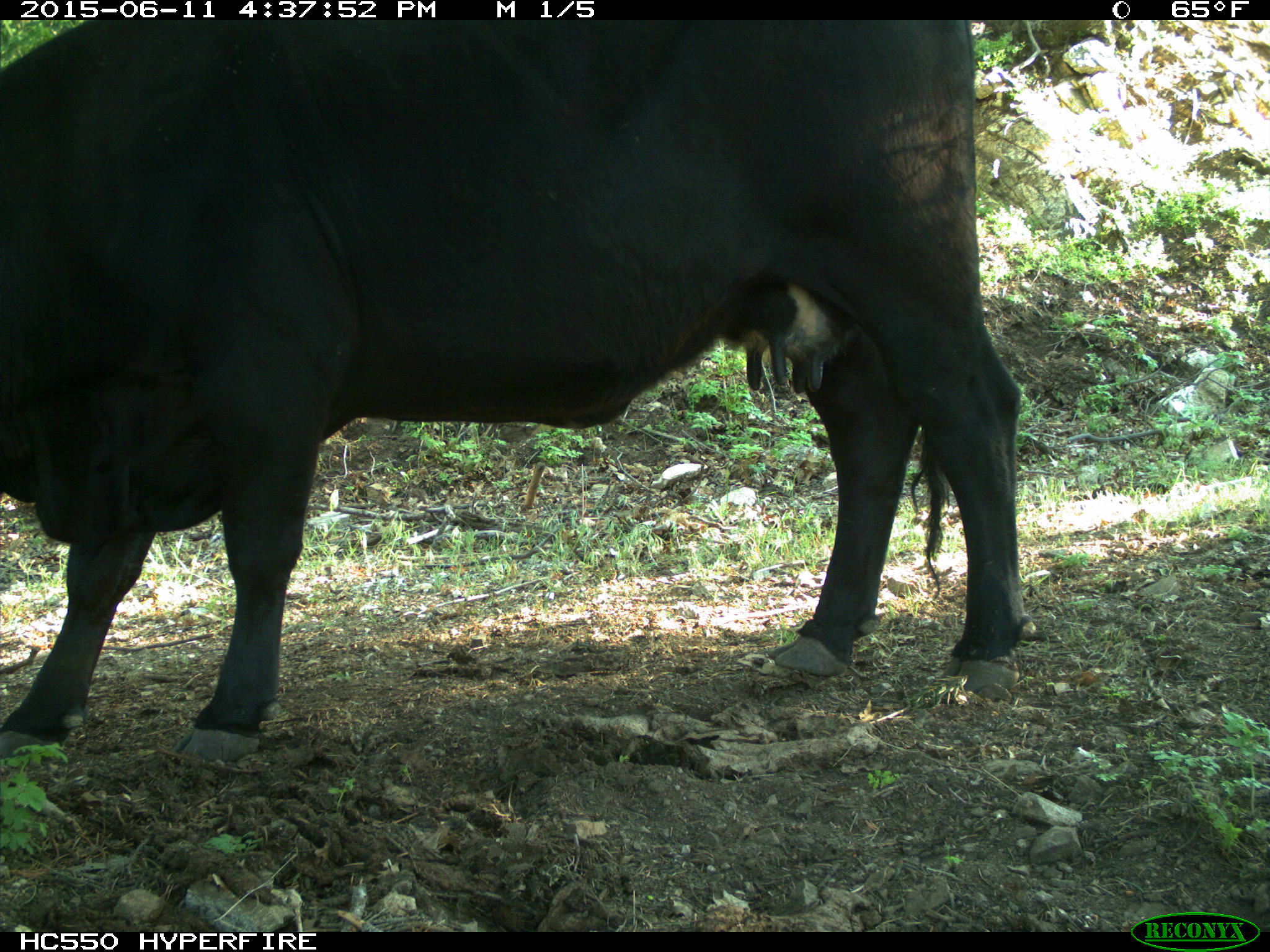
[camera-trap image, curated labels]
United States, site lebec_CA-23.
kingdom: Animalia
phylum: Chordata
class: Mammalia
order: Artiodactyla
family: Bovidae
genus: Bos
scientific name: Bos taurus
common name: domestic cow